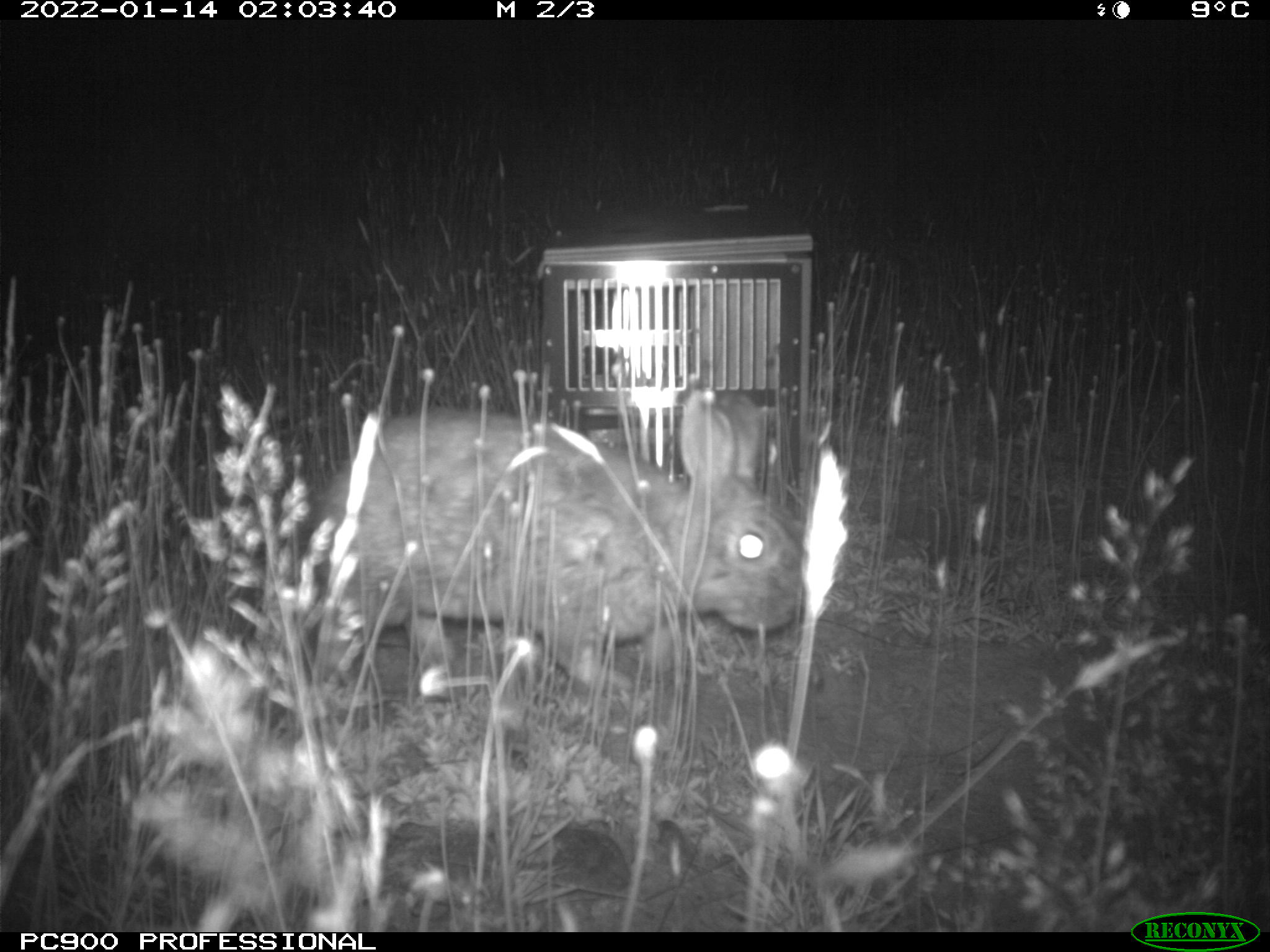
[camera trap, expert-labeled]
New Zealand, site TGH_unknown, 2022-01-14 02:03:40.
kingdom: Animalia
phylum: Chordata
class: Mammalia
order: Lagomorpha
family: Leporidae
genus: Oryctolagus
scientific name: Oryctolagus cuniculus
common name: european rabbit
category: rabbit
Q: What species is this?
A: Rabbit (european rabbit) (Oryctolagus cuniculus).